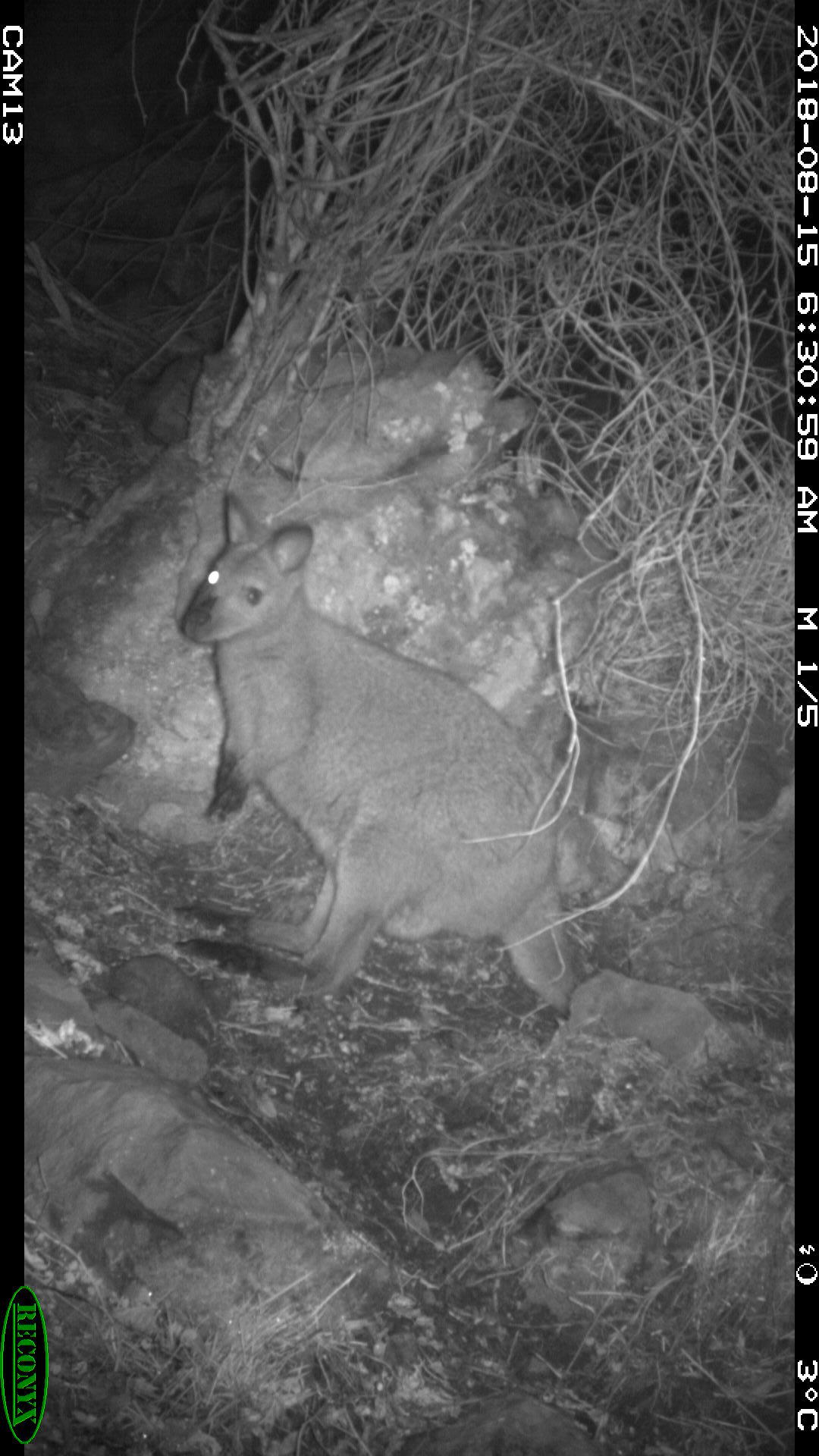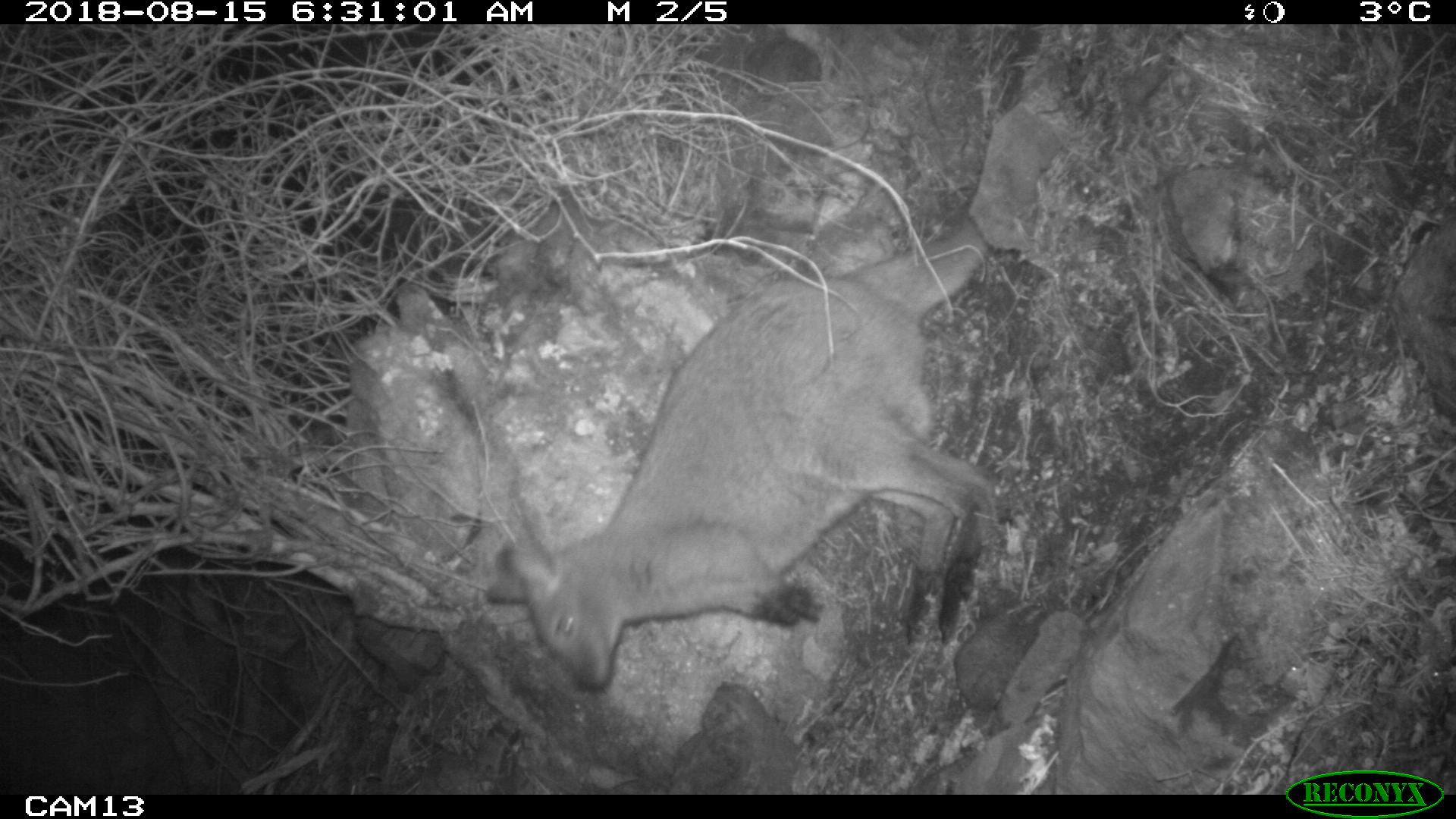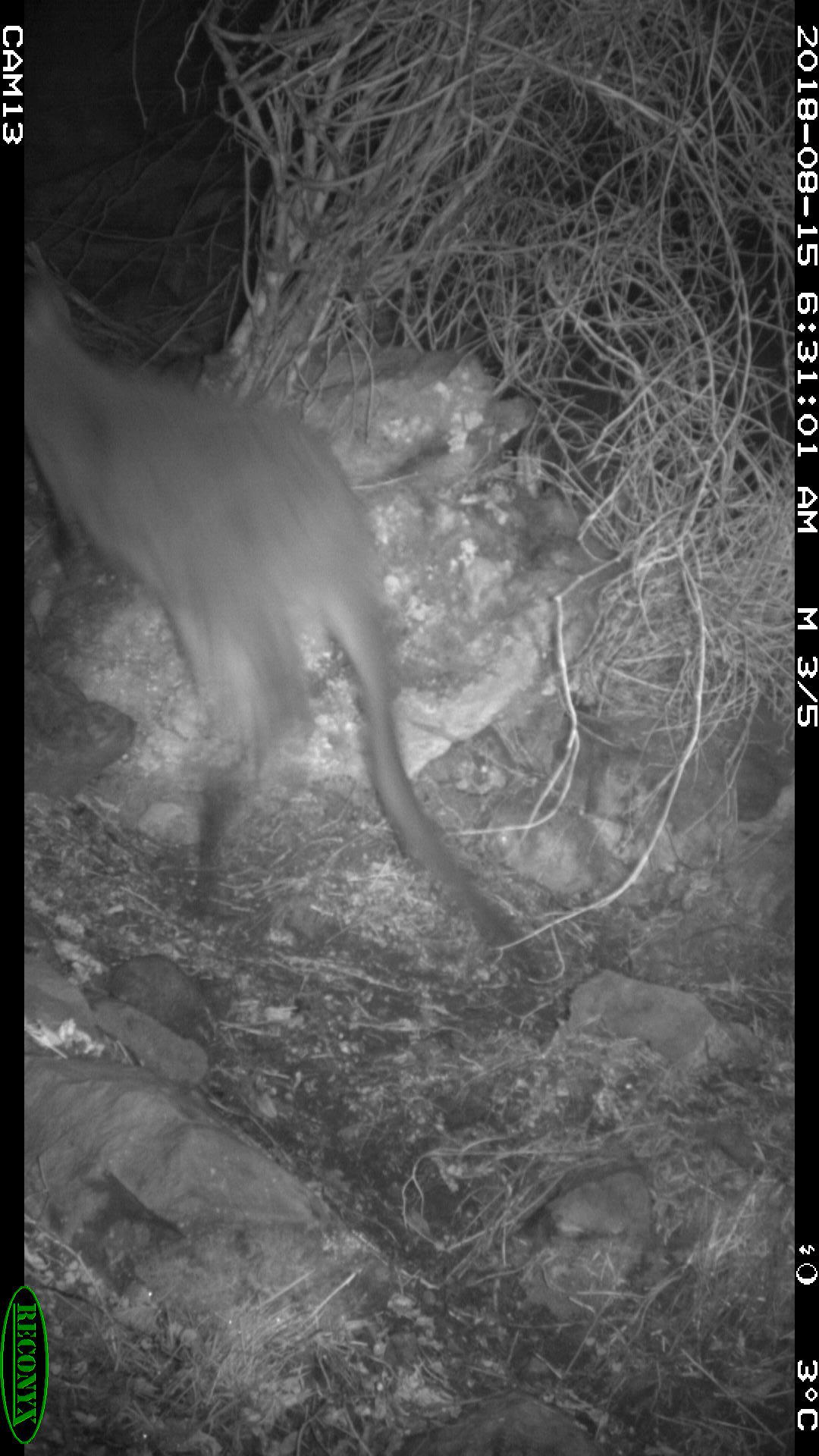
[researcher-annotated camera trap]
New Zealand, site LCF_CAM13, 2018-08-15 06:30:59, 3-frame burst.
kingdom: Animalia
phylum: Chordata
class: Mammalia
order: Diprotodontia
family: Macropodidae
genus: Notamacropus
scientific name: Notamacropus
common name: wallaby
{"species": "wallaby (Notamacropus)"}